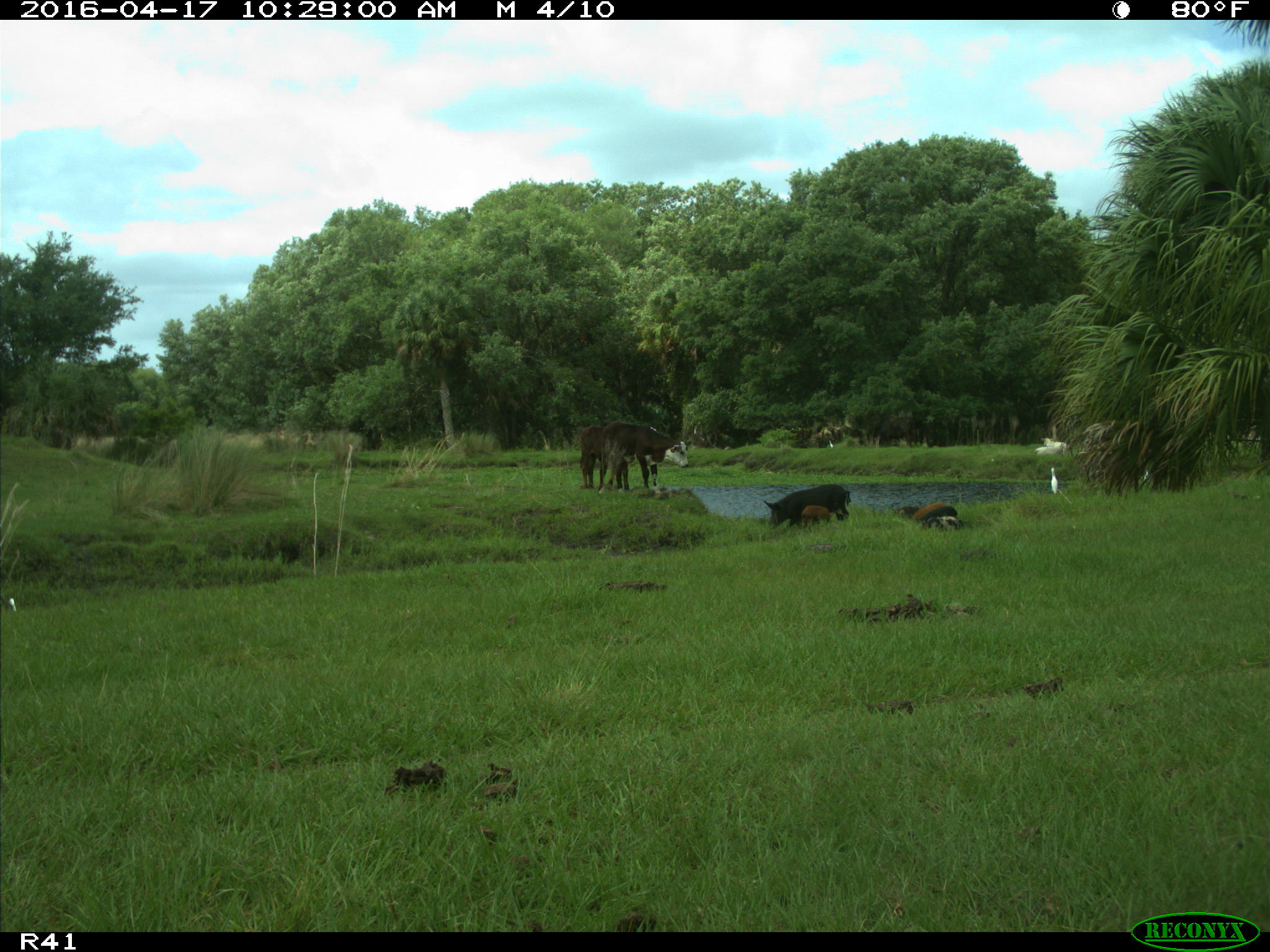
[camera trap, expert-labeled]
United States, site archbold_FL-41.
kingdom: Animalia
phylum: Chordata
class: Mammalia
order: Artiodactyla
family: Bovidae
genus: Bos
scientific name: Bos taurus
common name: domestic cow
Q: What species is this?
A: Bos taurus (domestic cow).